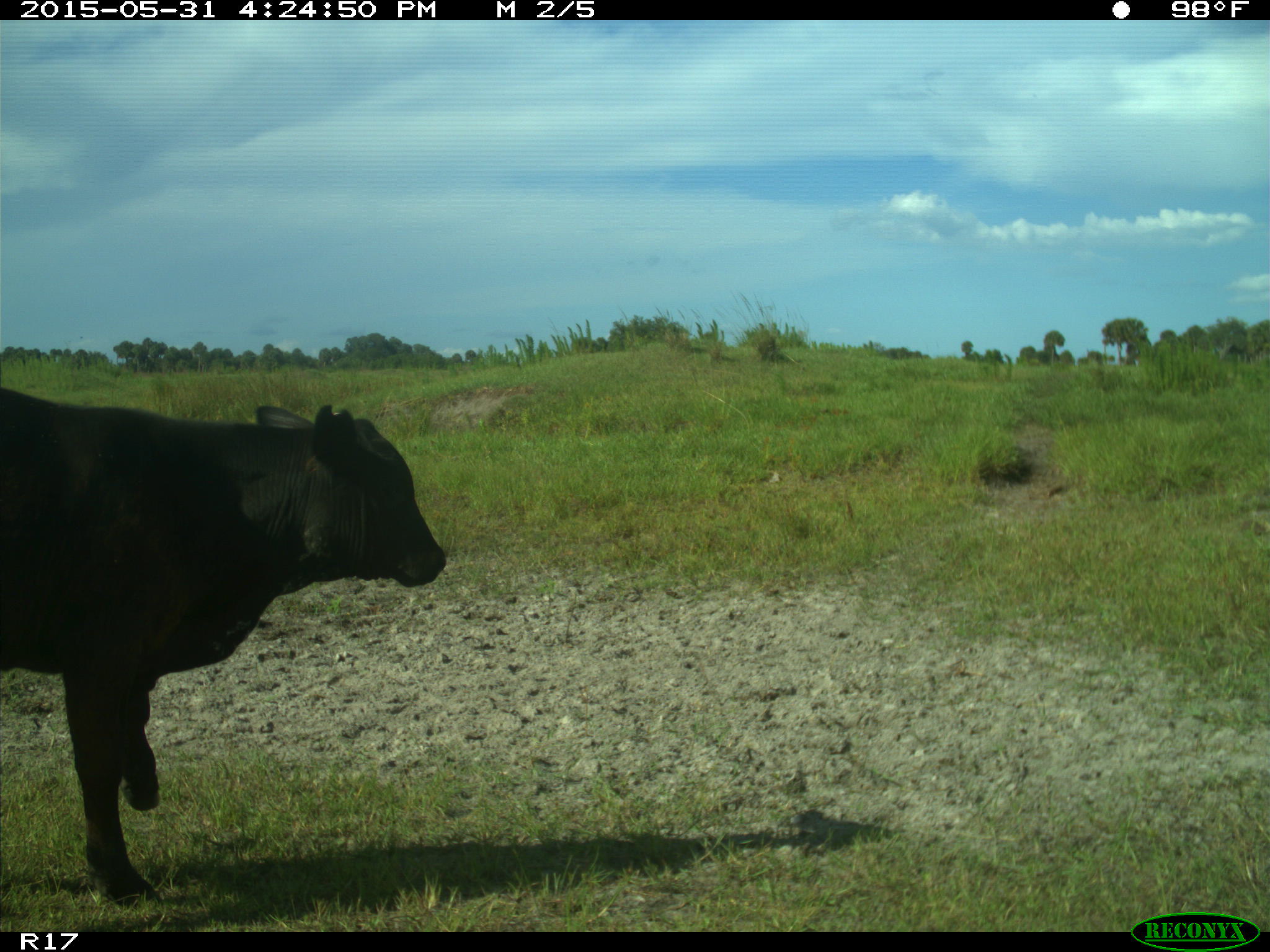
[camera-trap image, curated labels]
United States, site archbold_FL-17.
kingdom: Animalia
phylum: Chordata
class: Mammalia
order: Artiodactyla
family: Bovidae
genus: Bos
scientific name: Bos taurus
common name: domestic cow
Bos taurus (domestic cow).